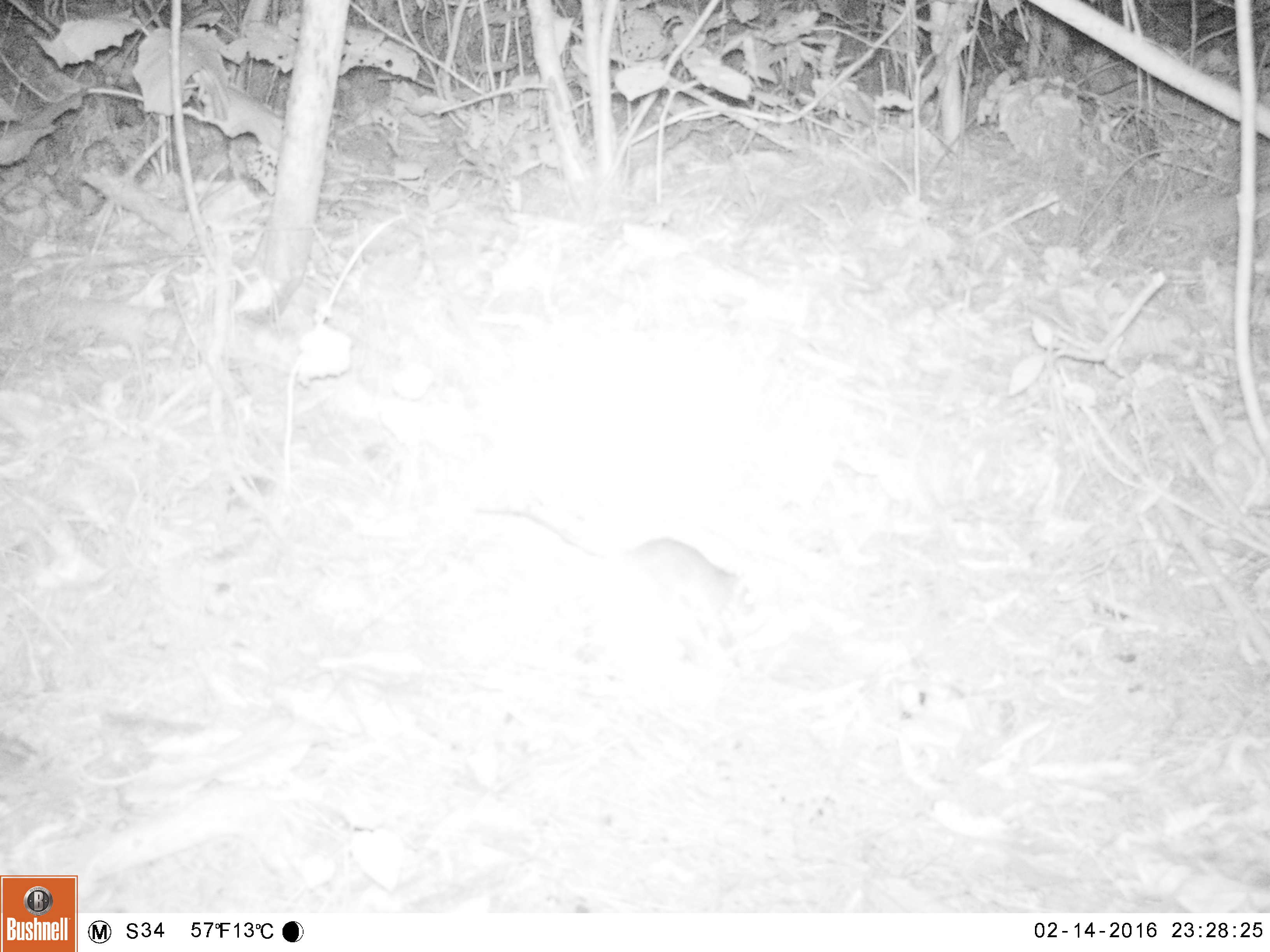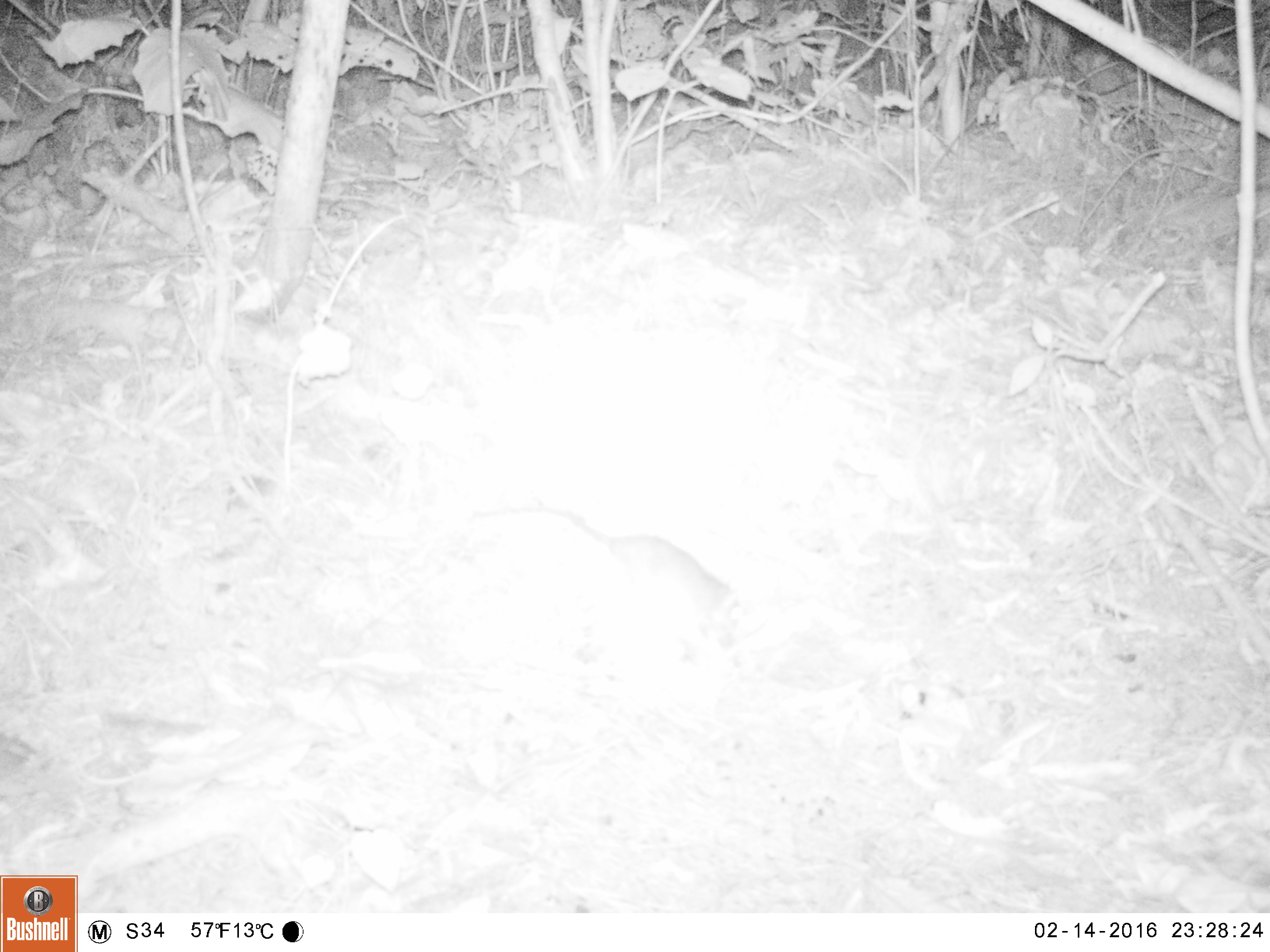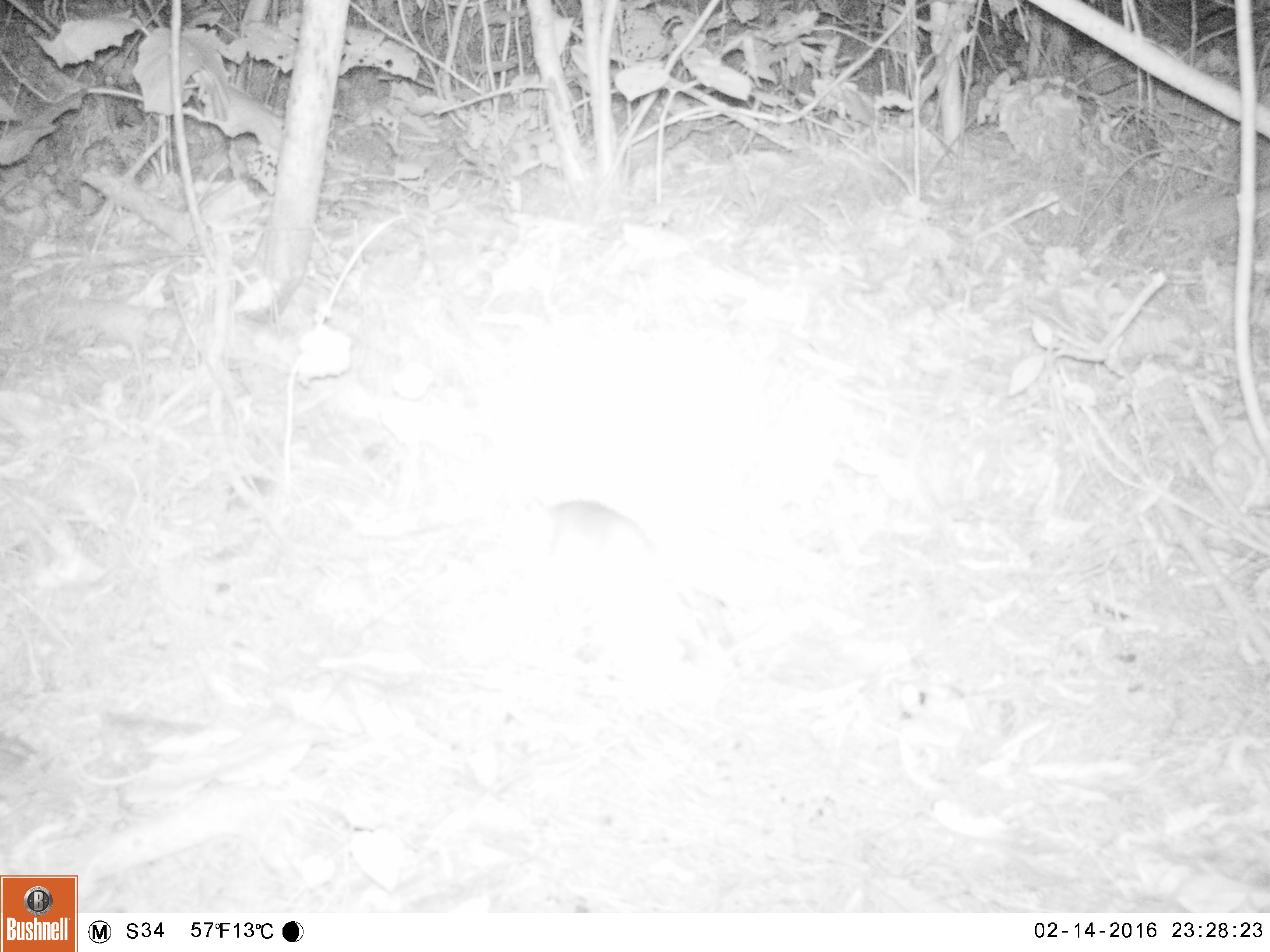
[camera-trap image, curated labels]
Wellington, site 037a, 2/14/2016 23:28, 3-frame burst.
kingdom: Animalia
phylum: Chordata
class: Mammalia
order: Rodentia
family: Muridae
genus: Rattus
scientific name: Rattus rattus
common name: ship rat